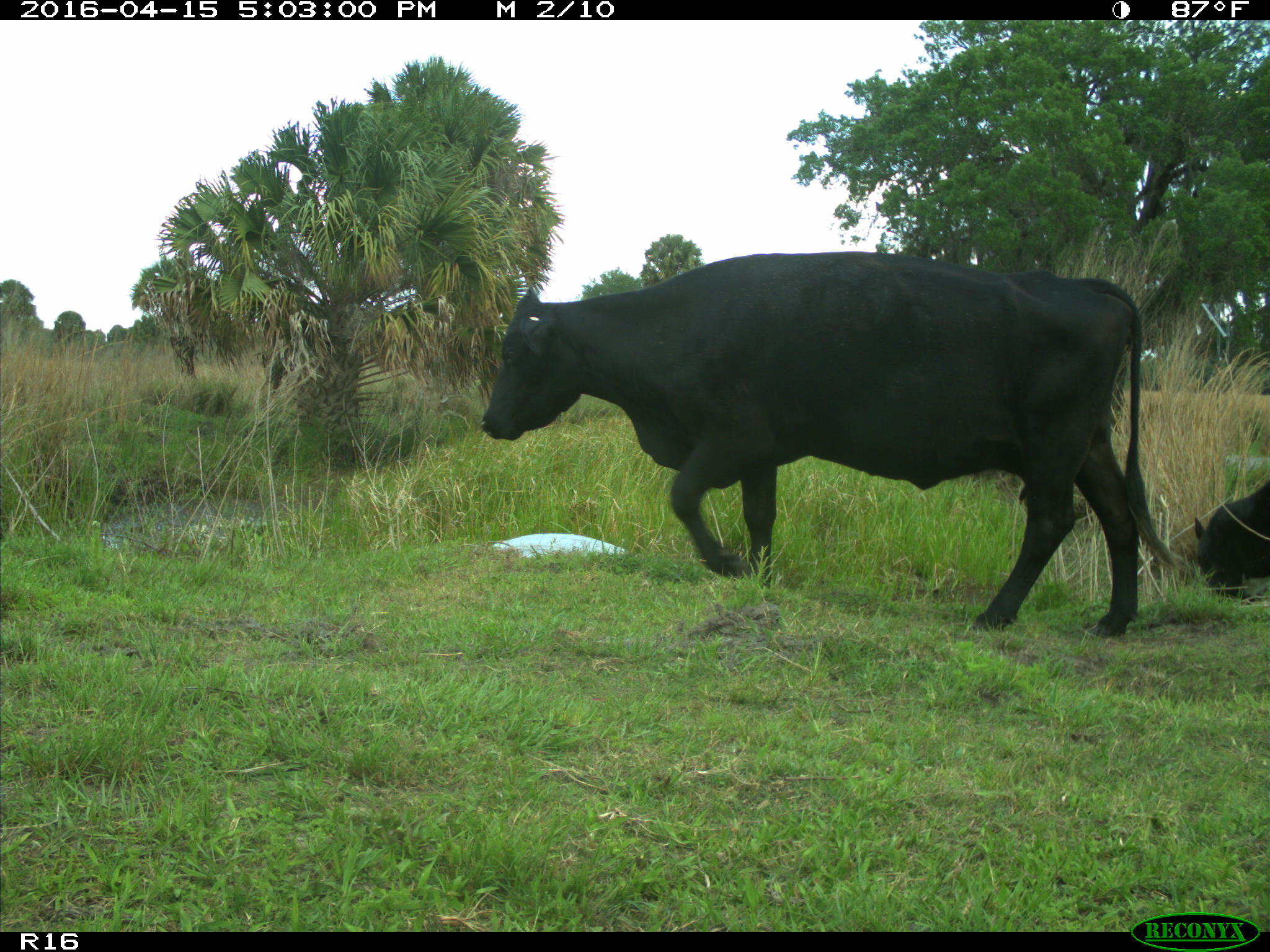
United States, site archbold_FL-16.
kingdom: Animalia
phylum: Chordata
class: Mammalia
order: Artiodactyla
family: Bovidae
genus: Bos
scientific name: Bos taurus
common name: domestic cow